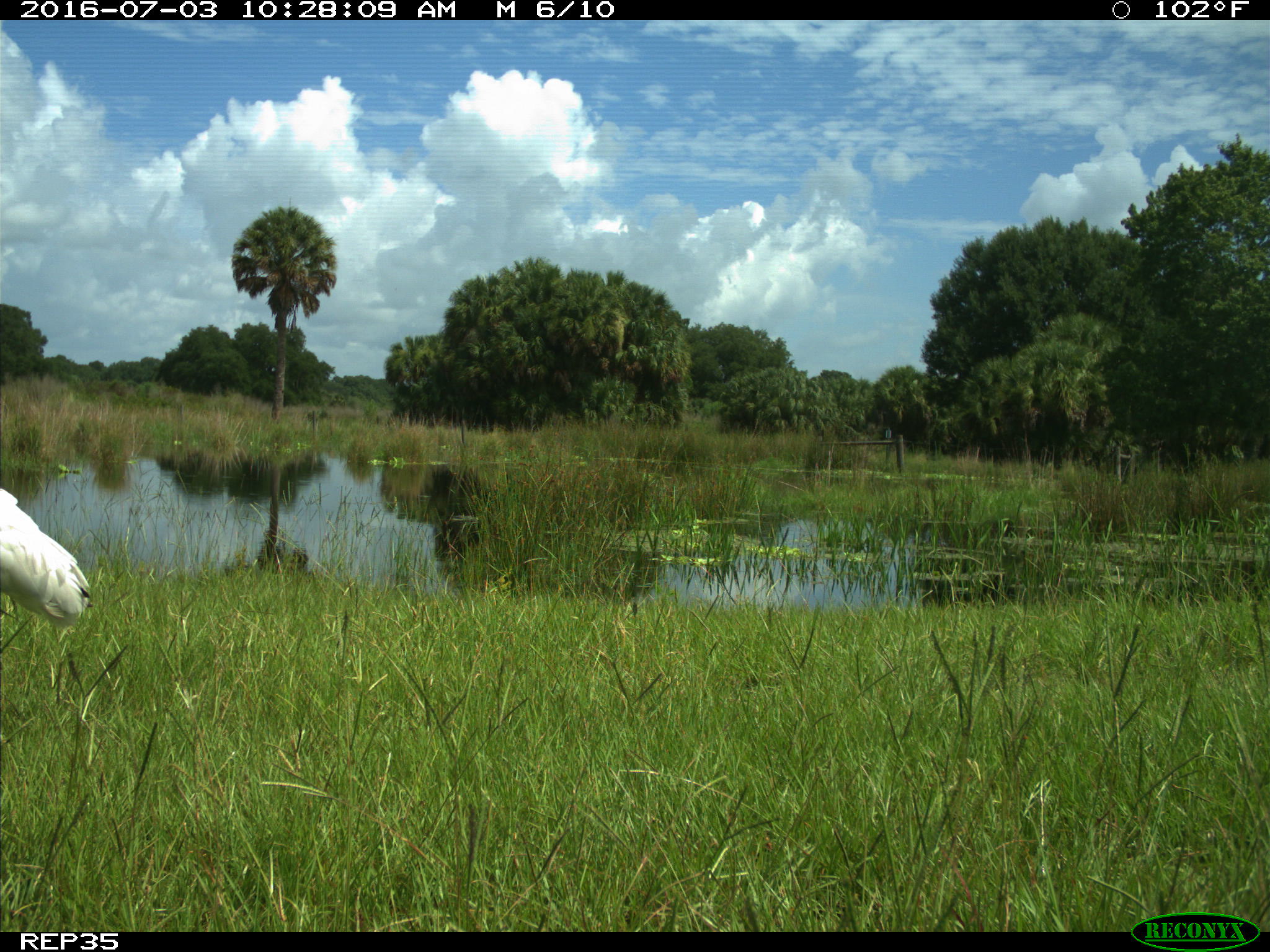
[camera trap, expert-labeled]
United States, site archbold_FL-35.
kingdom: Animalia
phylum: Chordata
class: Aves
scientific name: Aves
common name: birds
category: unidentified bird